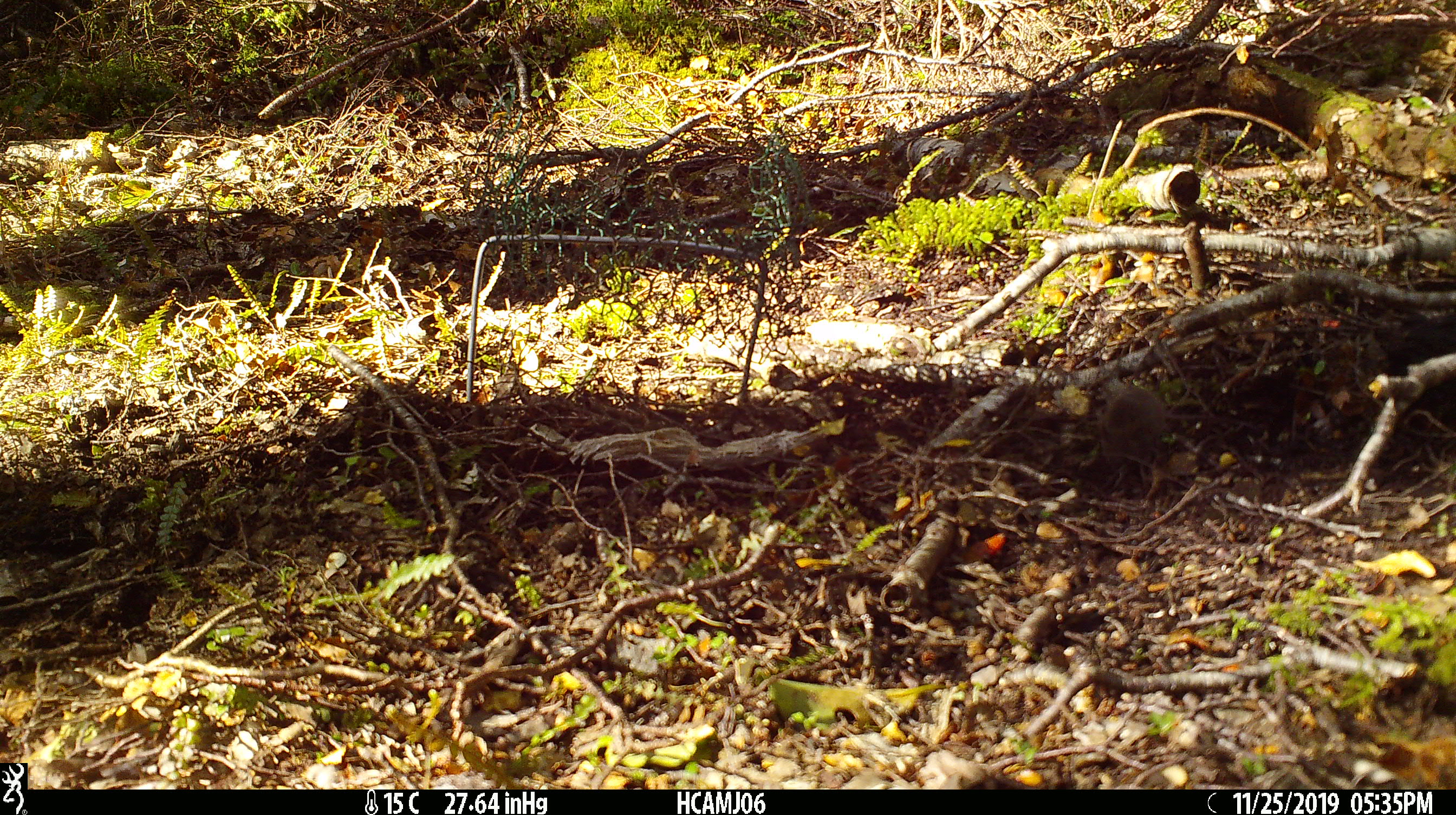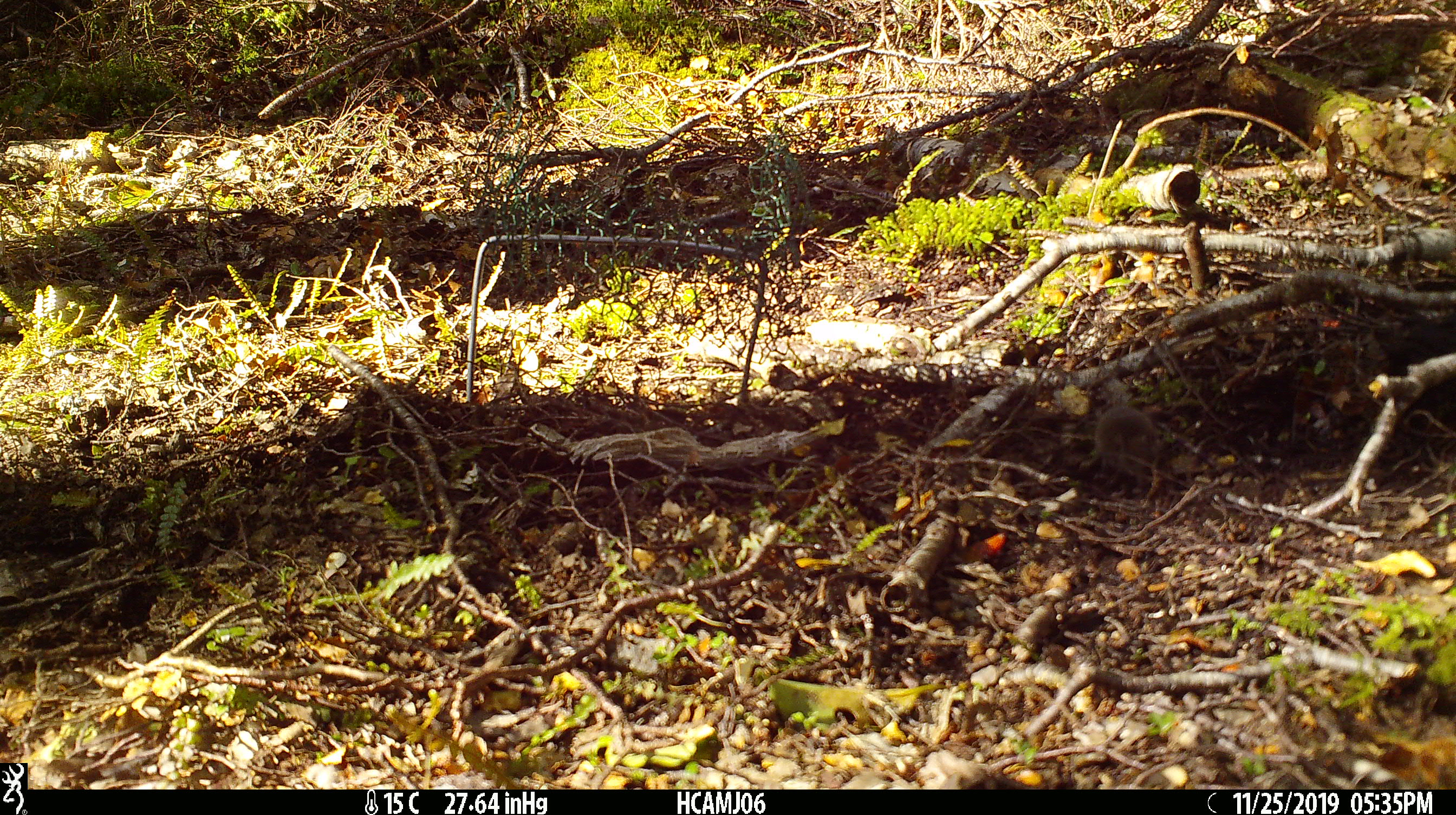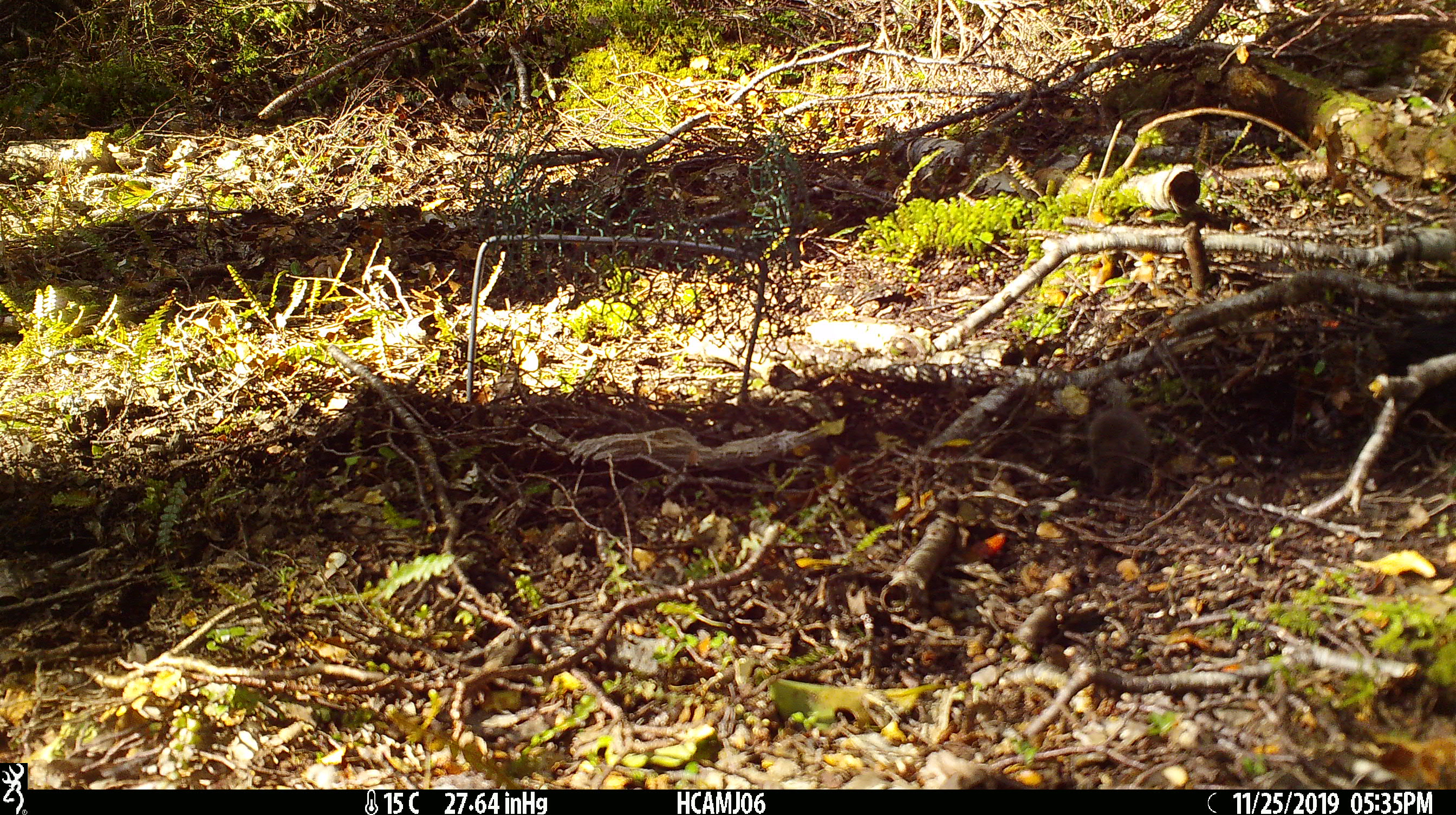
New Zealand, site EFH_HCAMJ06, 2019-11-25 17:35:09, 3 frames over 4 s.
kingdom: Animalia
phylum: Chordata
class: Mammalia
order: Rodentia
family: Muridae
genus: Mus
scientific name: Mus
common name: mouse